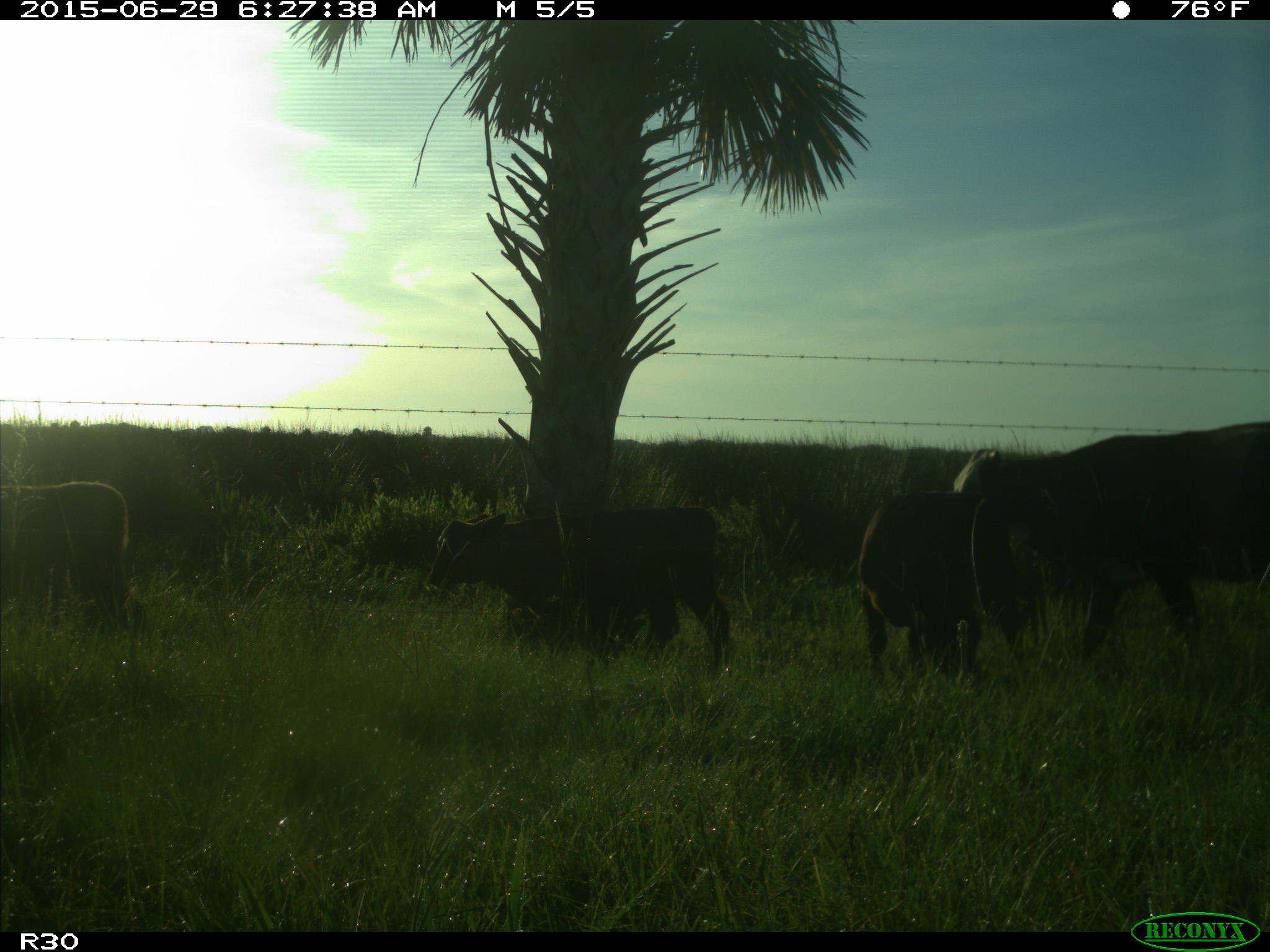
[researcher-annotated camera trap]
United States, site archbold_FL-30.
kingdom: Animalia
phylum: Chordata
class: Mammalia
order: Artiodactyla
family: Bovidae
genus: Bos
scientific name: Bos taurus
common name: domestic cow